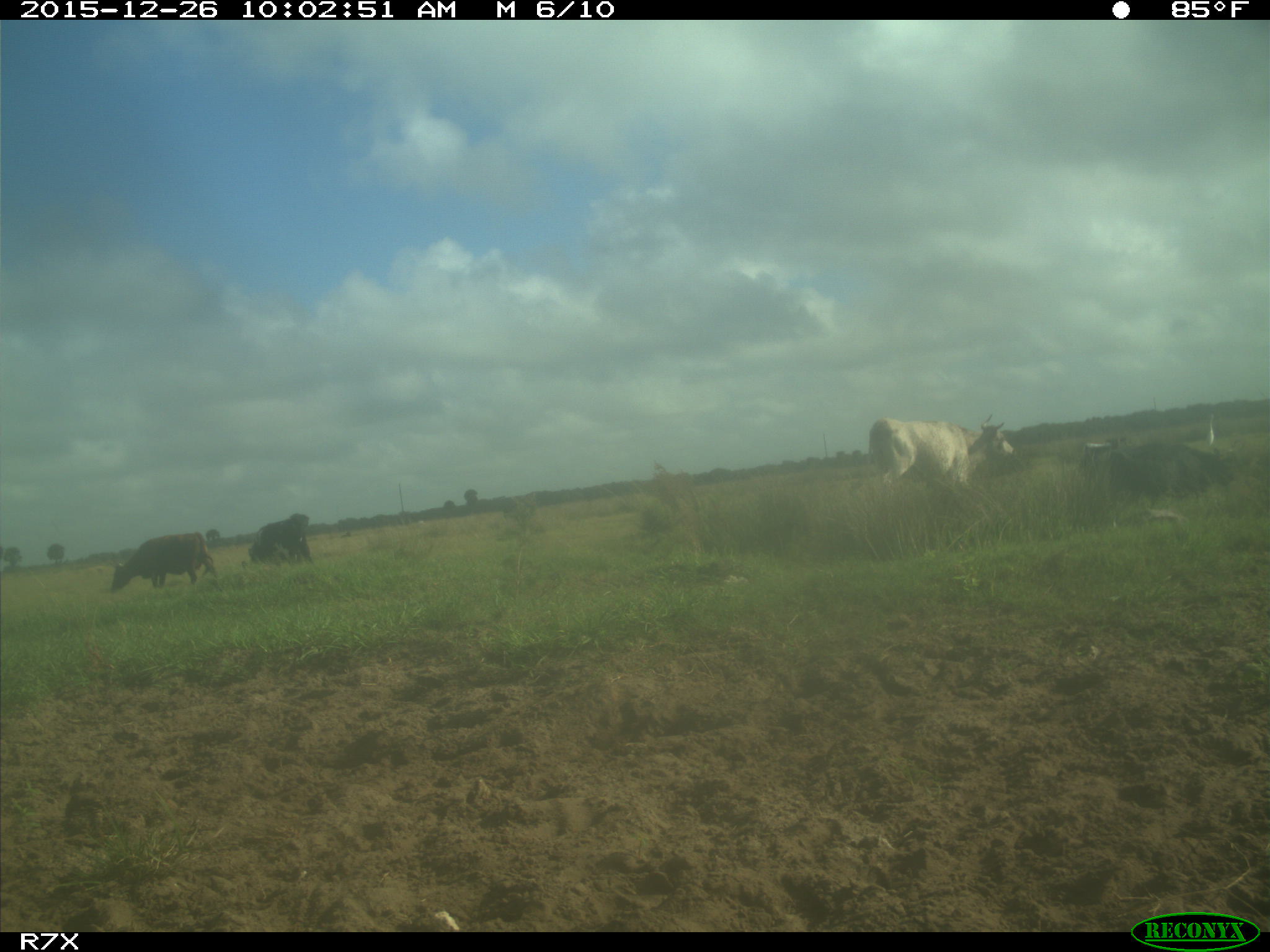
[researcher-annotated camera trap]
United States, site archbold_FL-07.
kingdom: Animalia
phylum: Chordata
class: Mammalia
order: Artiodactyla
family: Bovidae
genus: Bos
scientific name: Bos taurus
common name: domestic cow